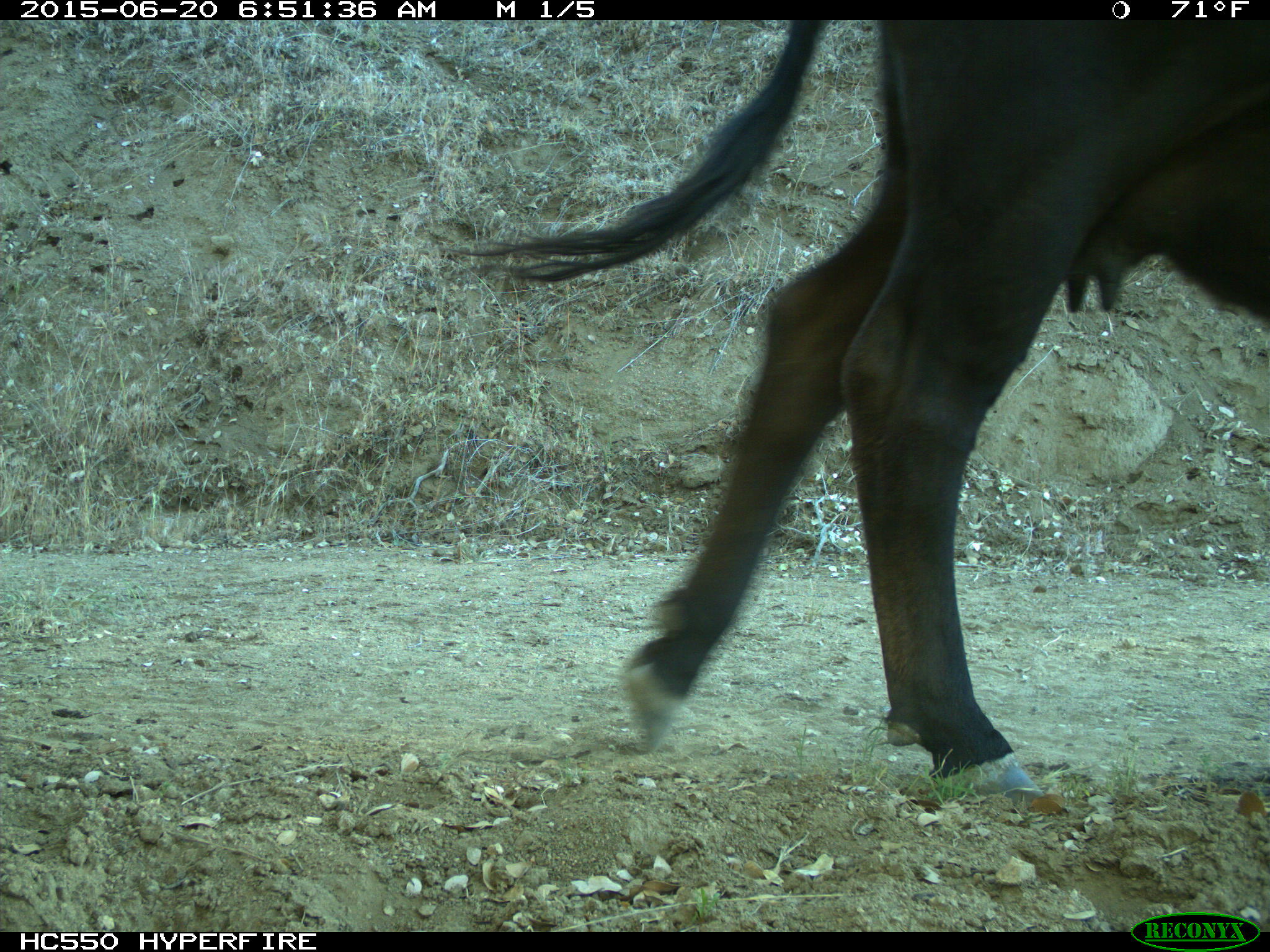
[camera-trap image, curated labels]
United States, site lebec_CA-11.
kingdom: Animalia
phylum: Chordata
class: Mammalia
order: Artiodactyla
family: Bovidae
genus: Bos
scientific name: Bos taurus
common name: domestic cow